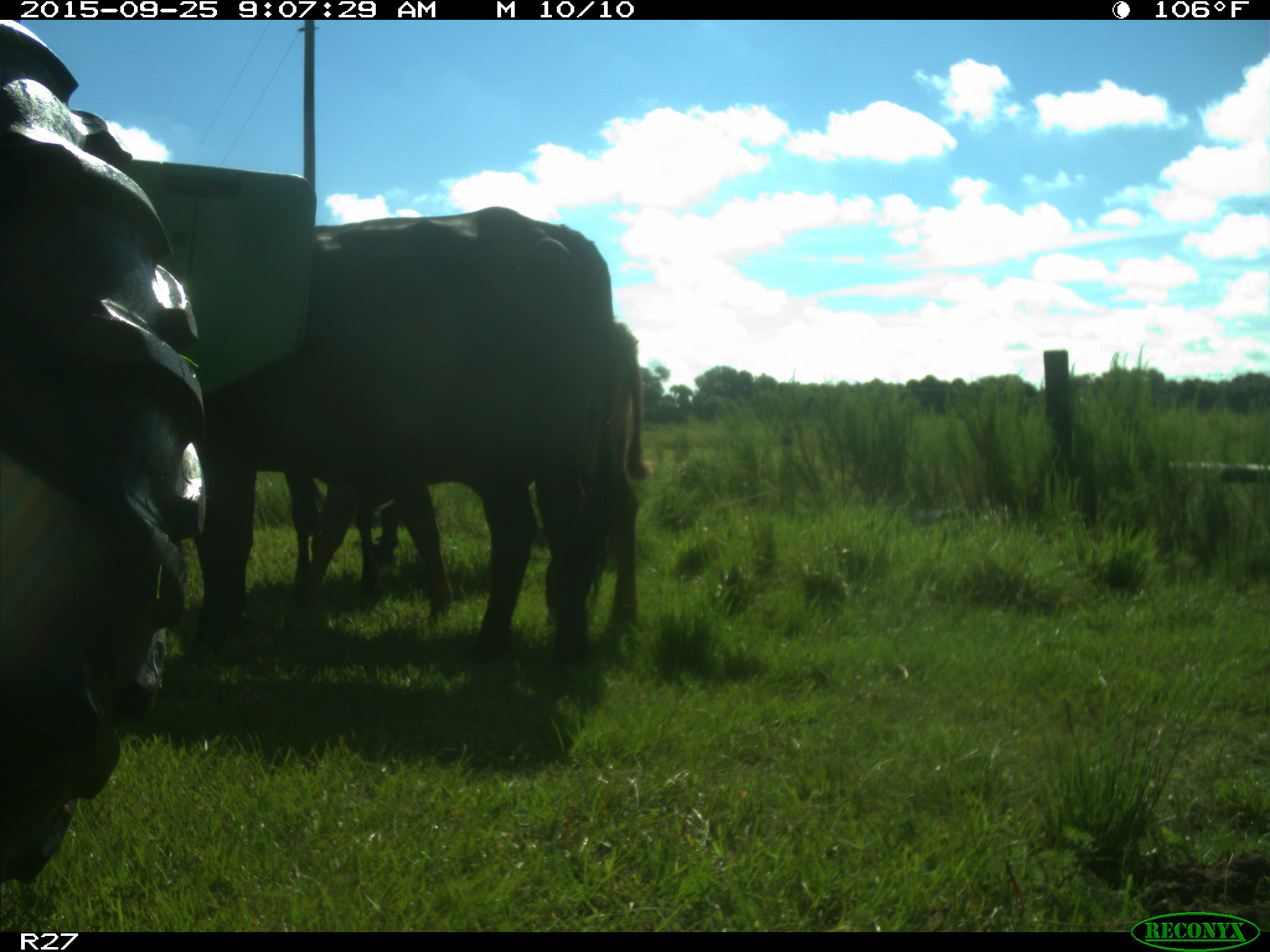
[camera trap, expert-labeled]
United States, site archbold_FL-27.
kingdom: Animalia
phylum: Chordata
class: Mammalia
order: Artiodactyla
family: Bovidae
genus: Bos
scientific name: Bos taurus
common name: domestic cow